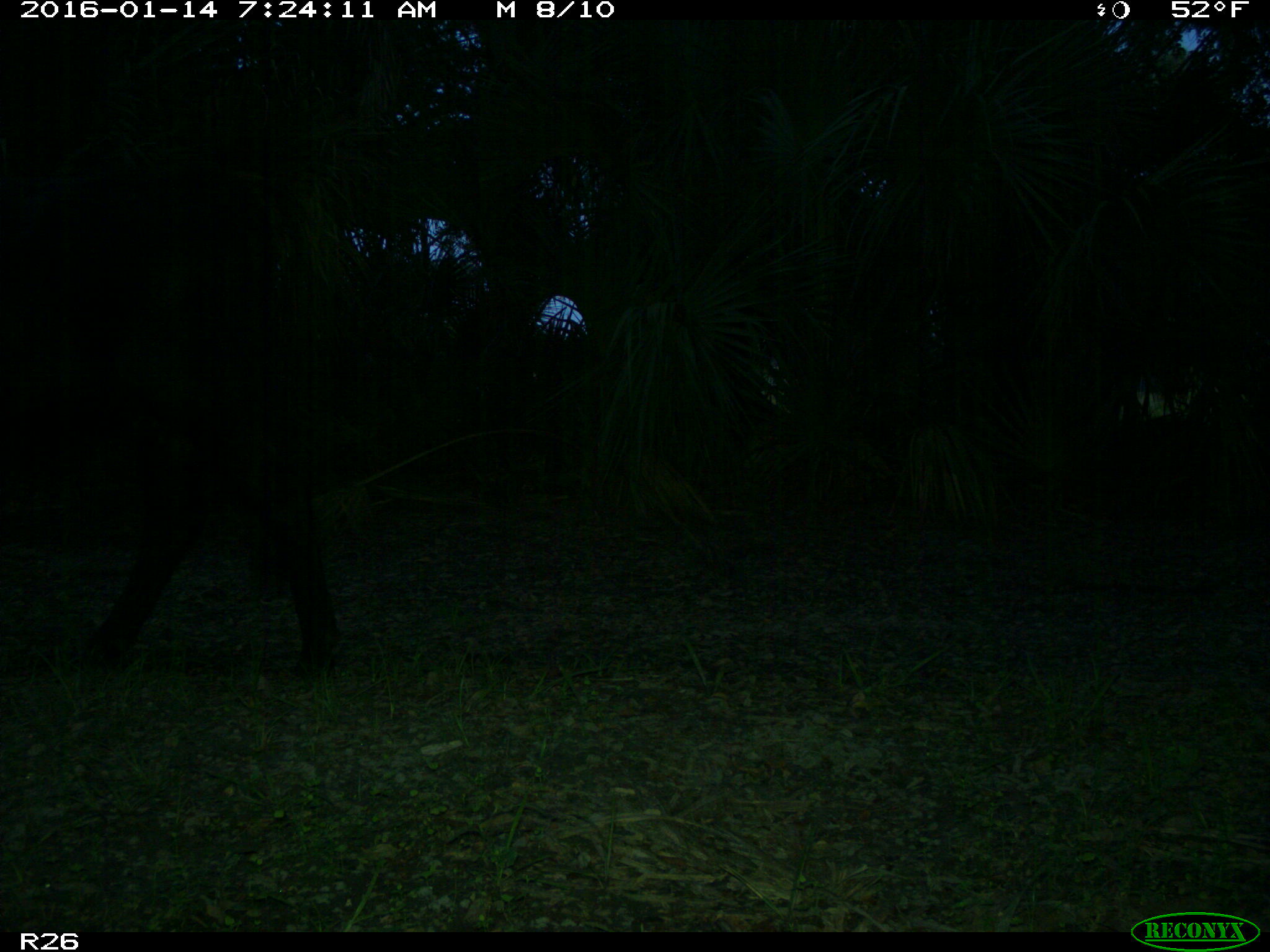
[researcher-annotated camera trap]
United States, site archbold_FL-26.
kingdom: Animalia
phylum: Chordata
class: Mammalia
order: Artiodactyla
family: Bovidae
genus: Bos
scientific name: Bos taurus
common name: domestic cow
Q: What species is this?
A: Bos taurus (domestic cow).